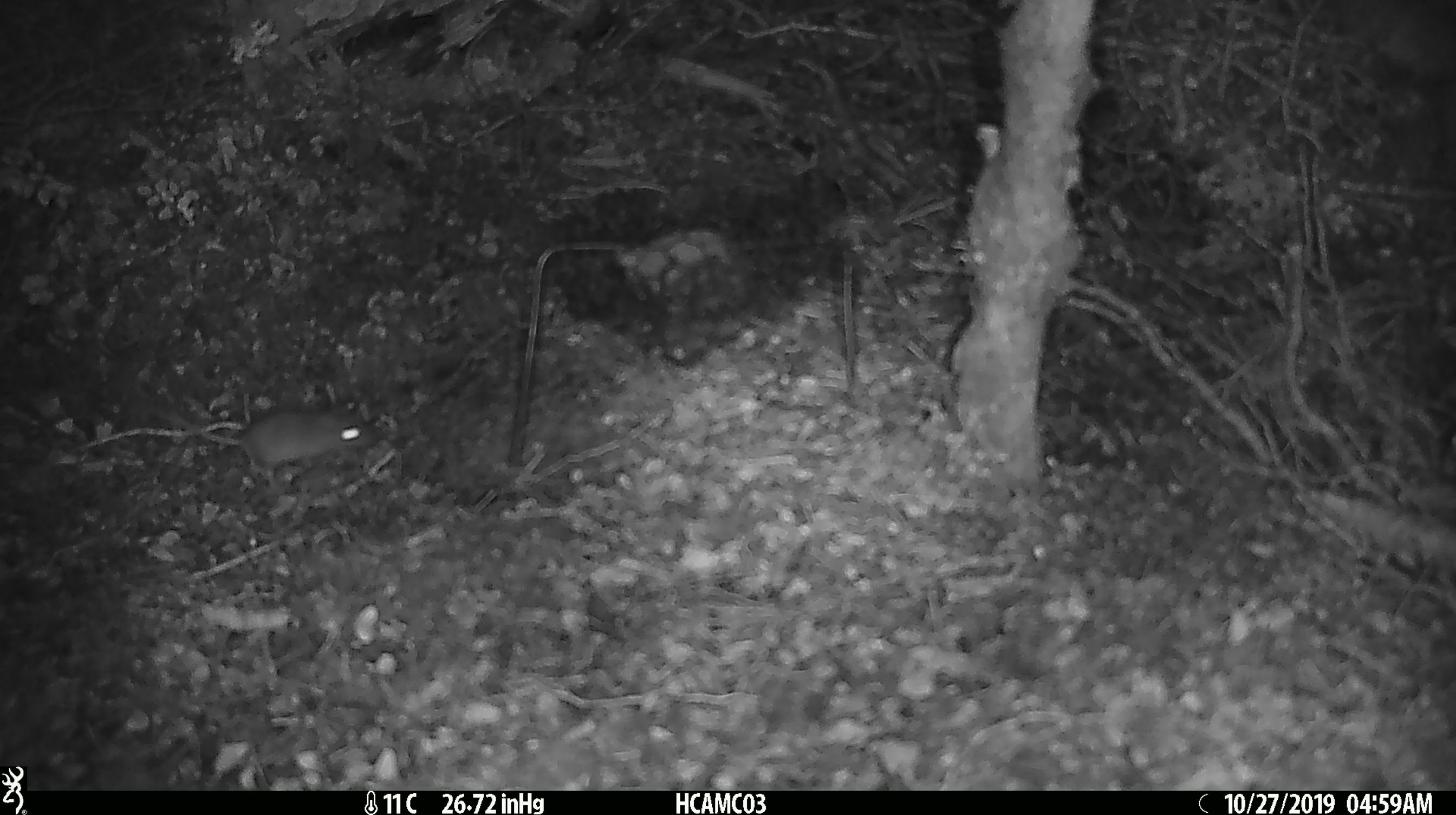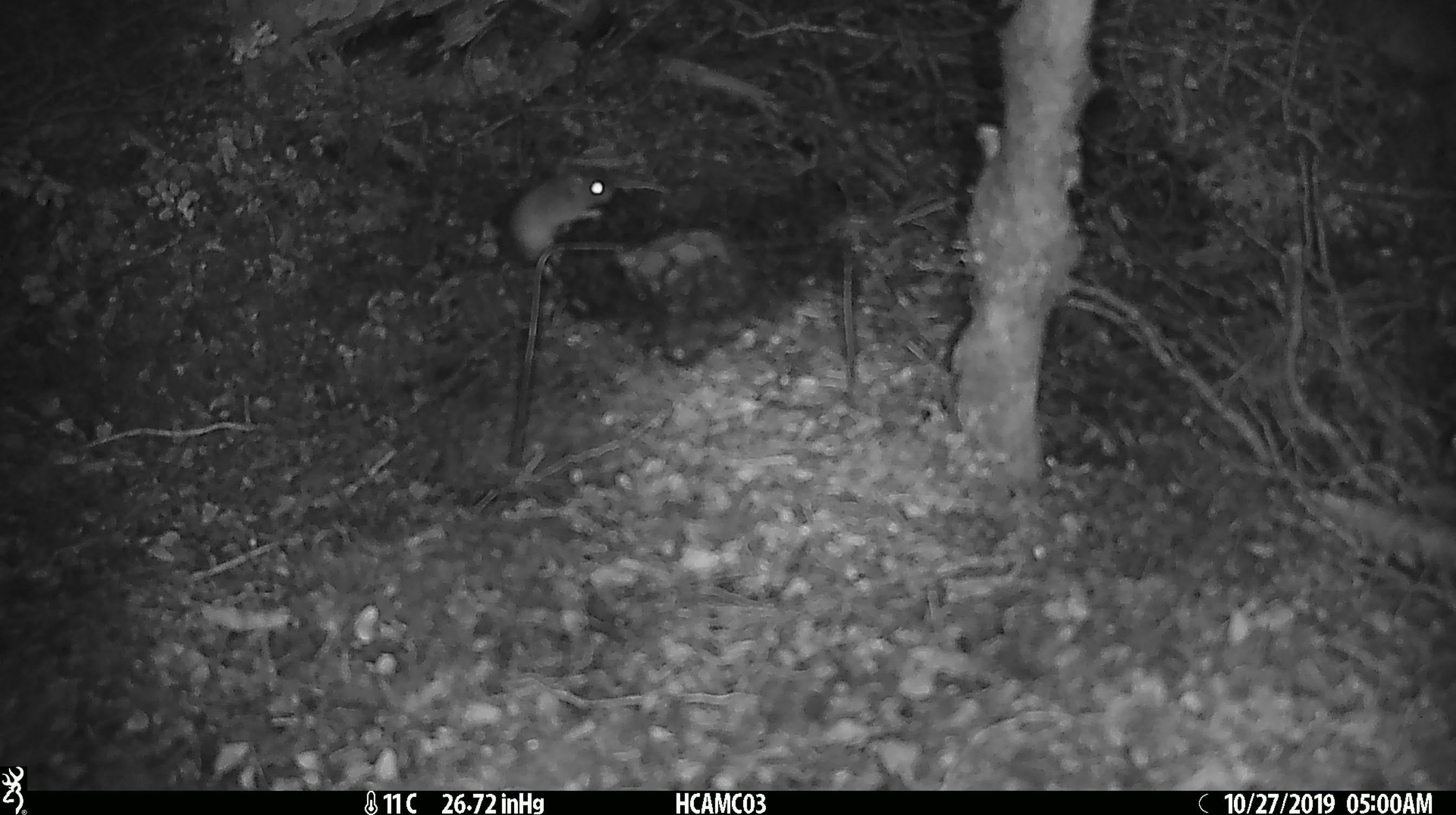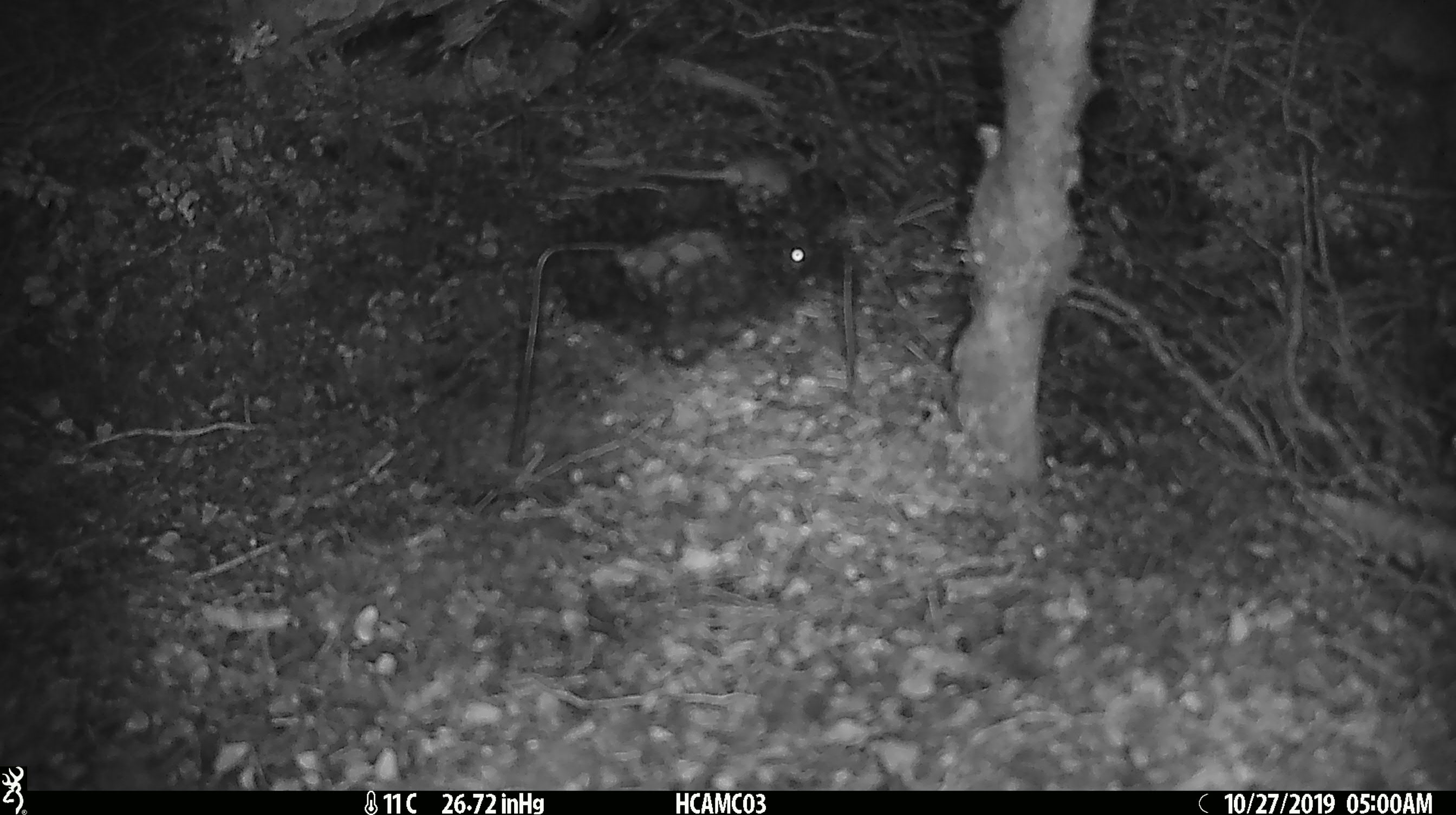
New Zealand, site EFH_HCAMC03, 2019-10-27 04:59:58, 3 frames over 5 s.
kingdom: Animalia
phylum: Chordata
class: Mammalia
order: Rodentia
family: Muridae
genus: Mus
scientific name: Mus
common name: mouse